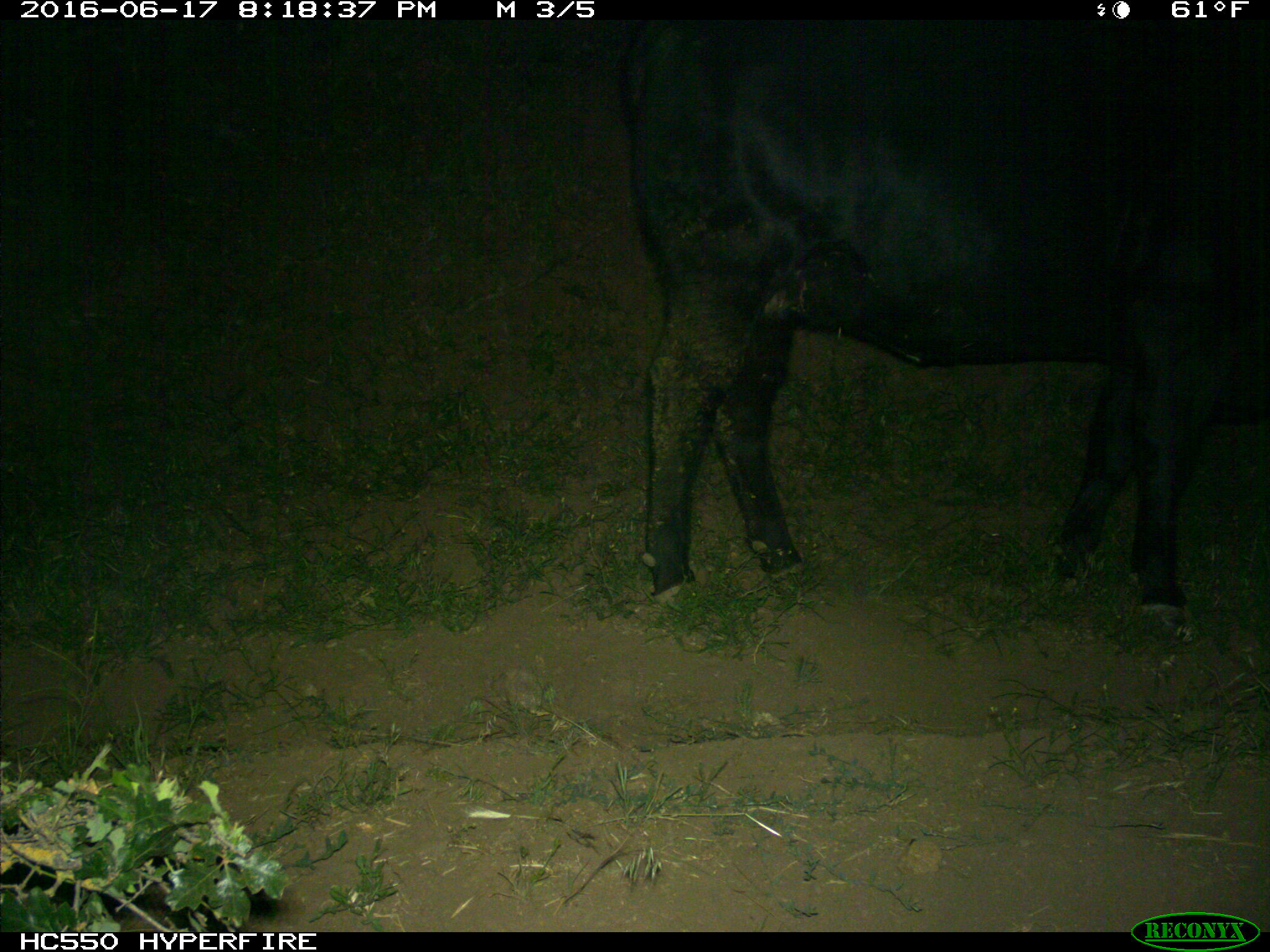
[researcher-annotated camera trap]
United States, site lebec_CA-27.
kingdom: Animalia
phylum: Chordata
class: Mammalia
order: Artiodactyla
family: Bovidae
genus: Bos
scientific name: Bos taurus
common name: domestic cow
Bos taurus (domestic cow).